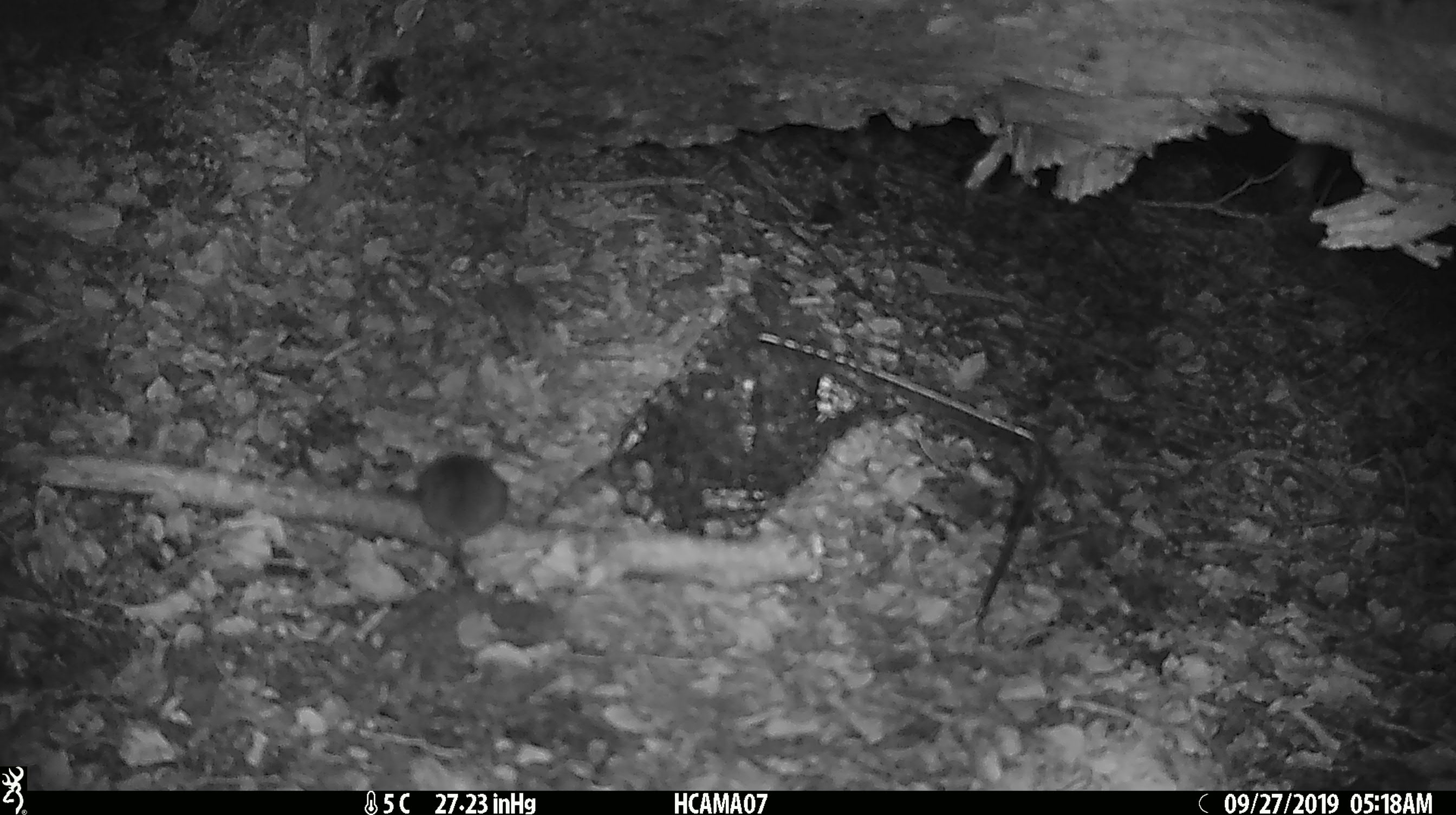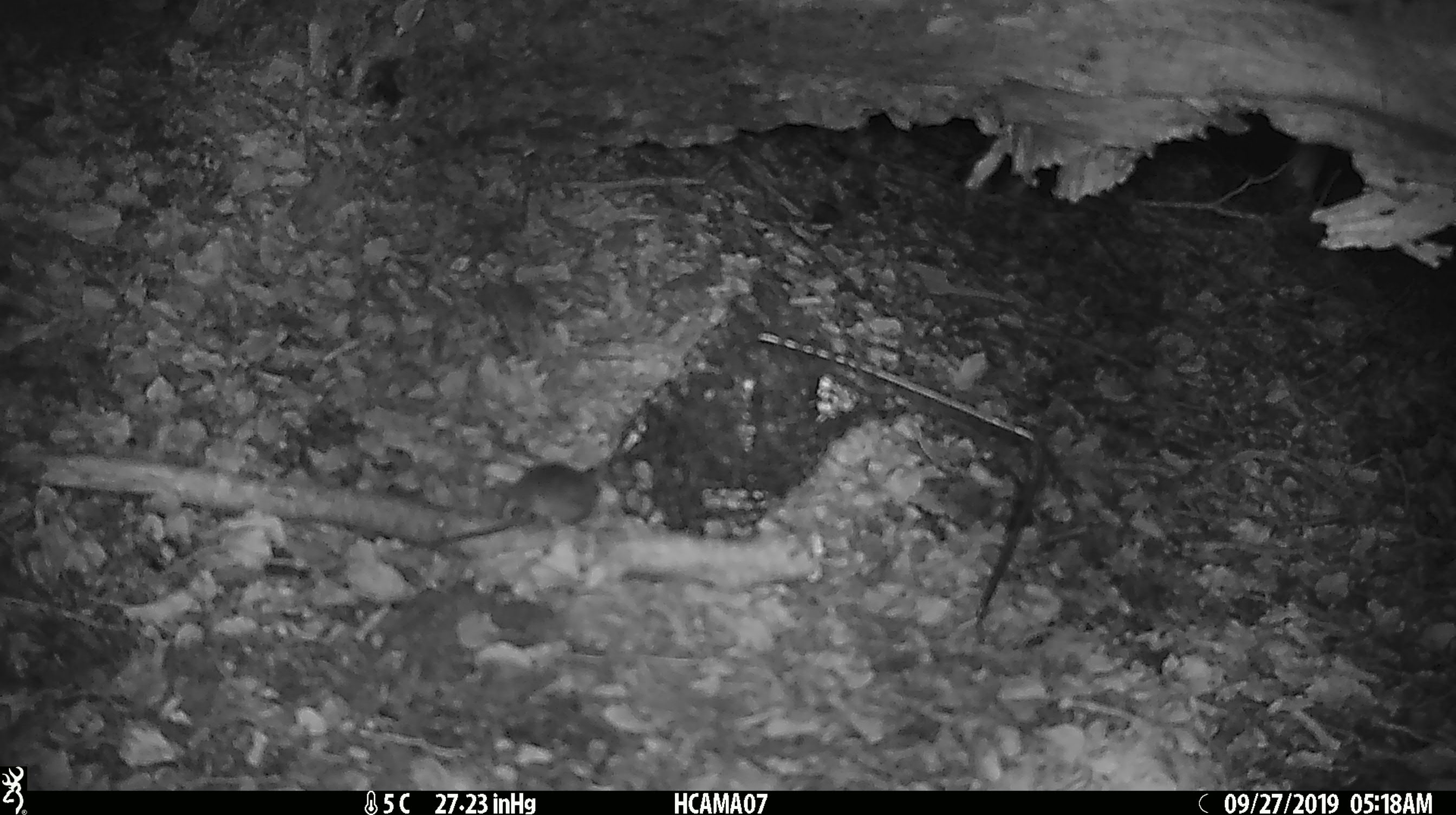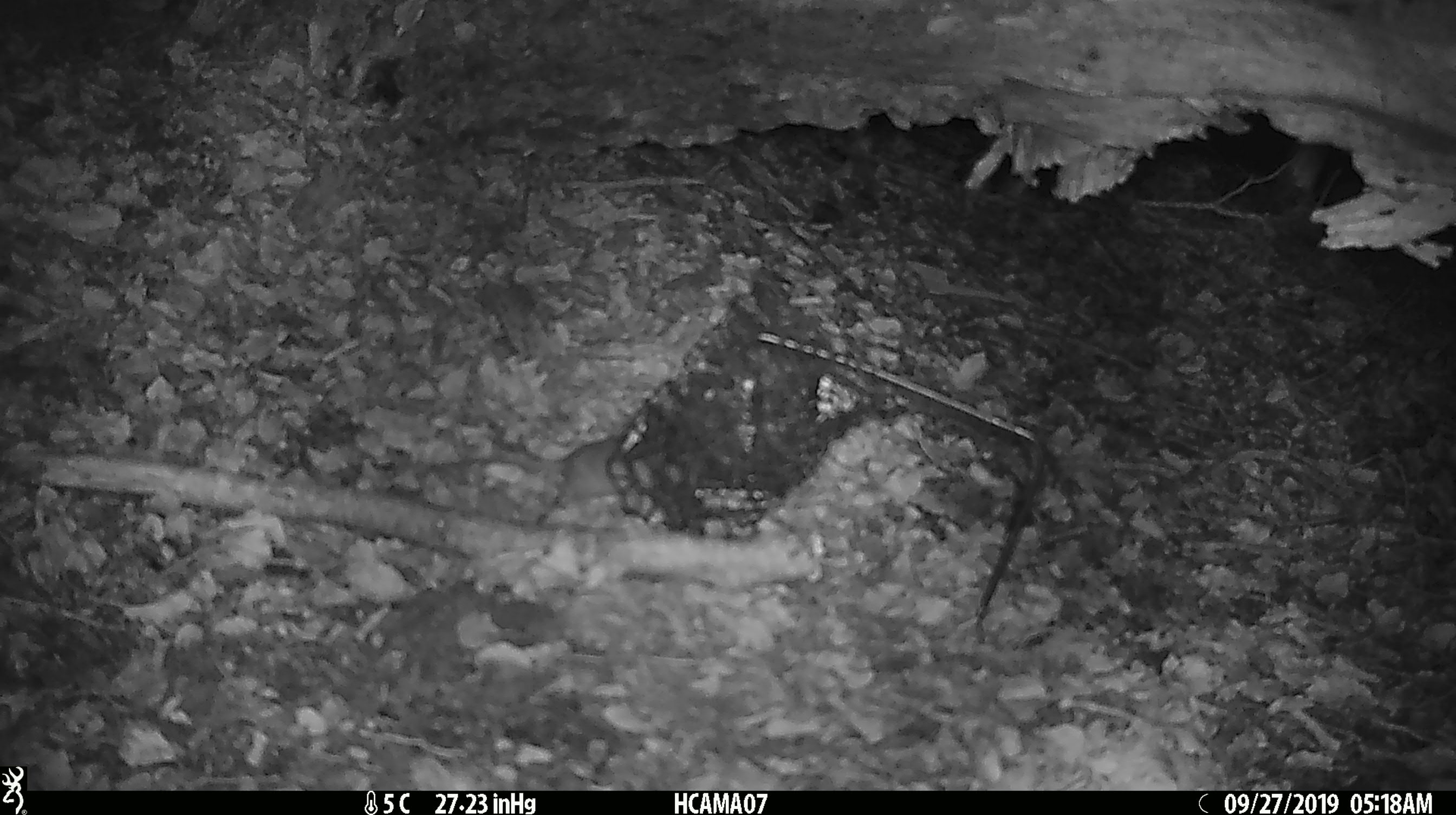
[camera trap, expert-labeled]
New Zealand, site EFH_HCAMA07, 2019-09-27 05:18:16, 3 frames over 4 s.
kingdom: Animalia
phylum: Chordata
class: Mammalia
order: Rodentia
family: Muridae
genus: Mus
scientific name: Mus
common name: mouse